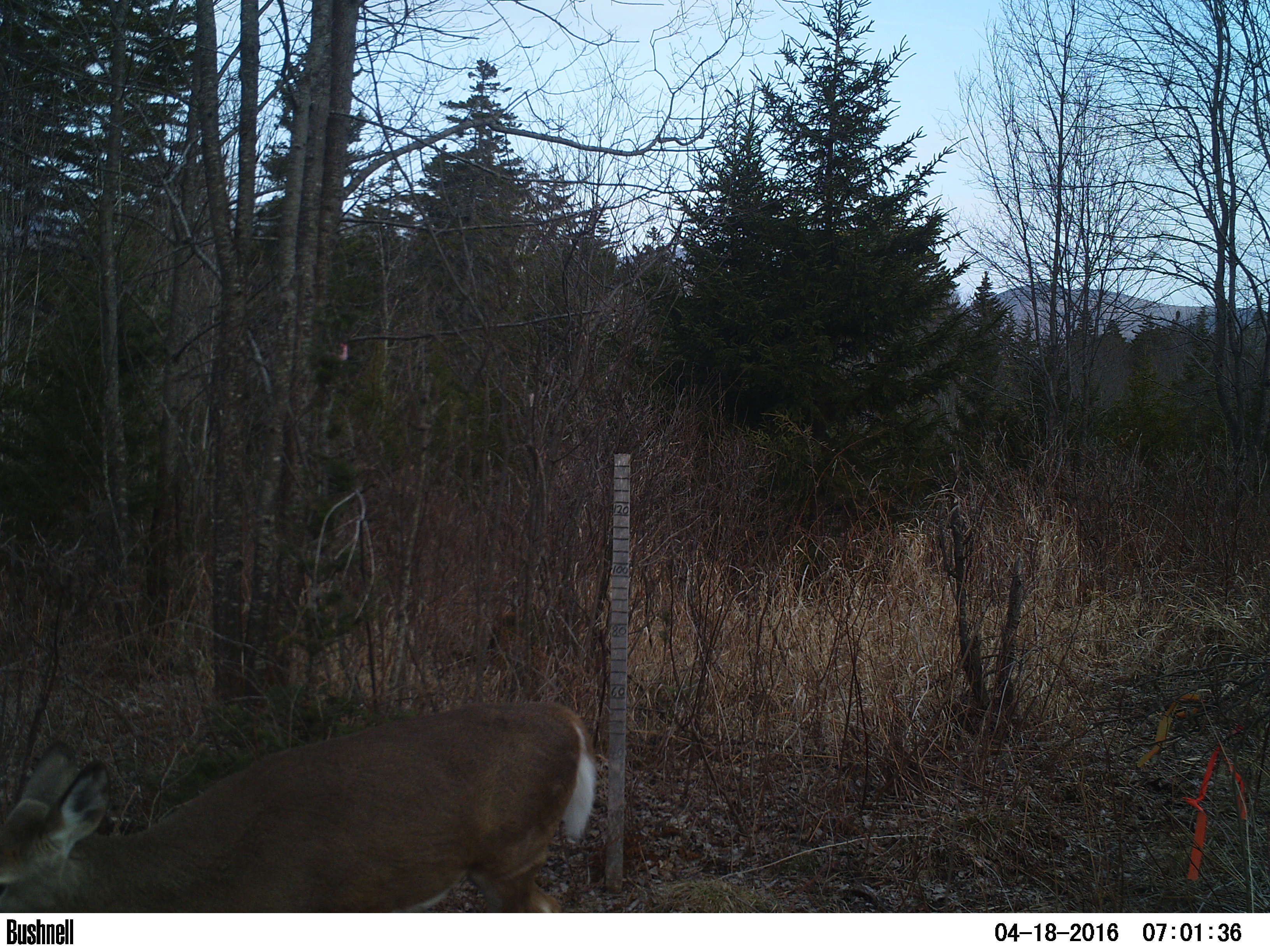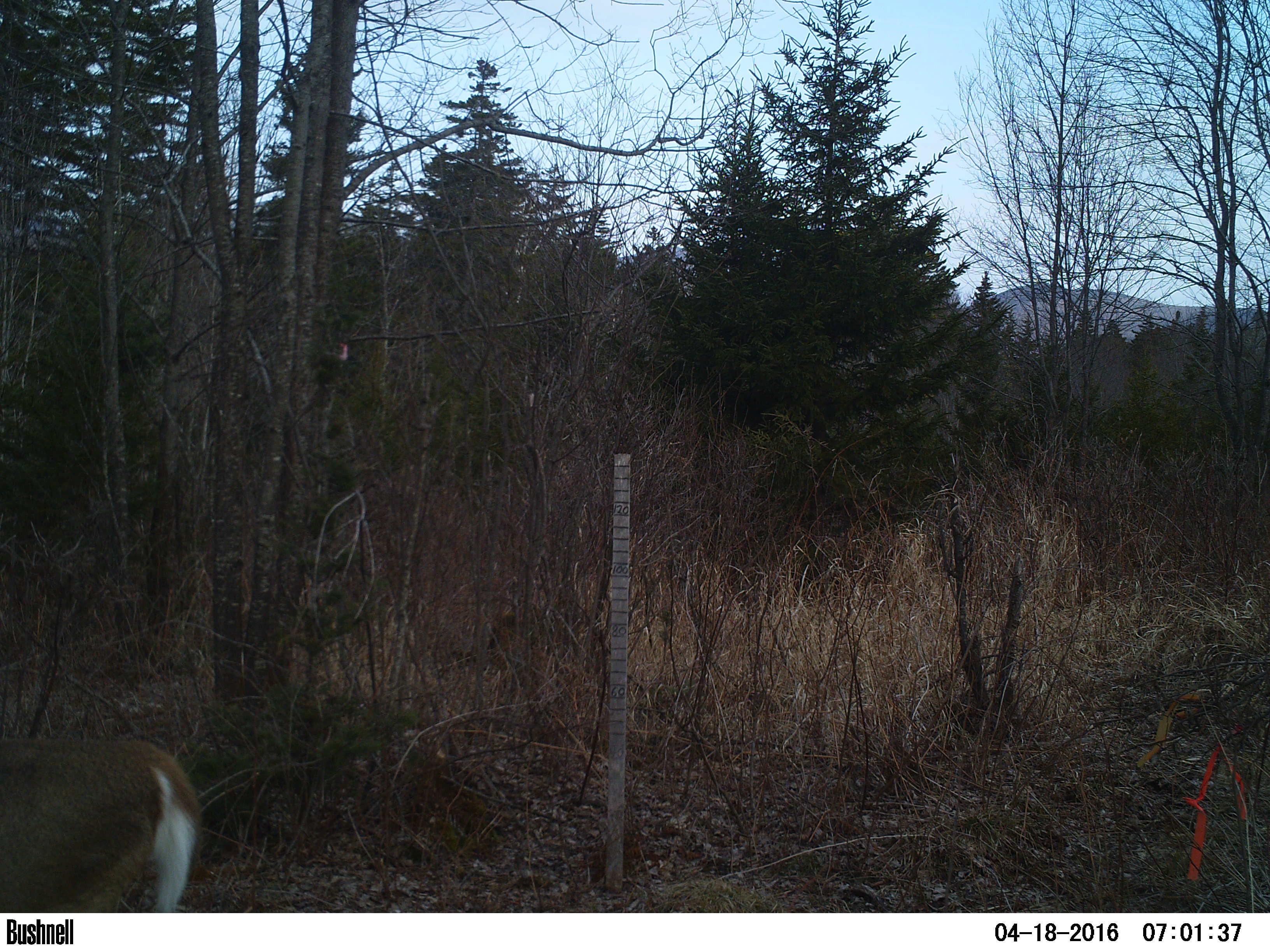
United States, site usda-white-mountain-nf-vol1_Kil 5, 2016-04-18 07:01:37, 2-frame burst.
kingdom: Animalia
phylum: Chordata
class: Mammalia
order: Artiodactyla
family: Cervidae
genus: Odocoileus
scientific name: Odocoileus virginianus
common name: white-tailed deer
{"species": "white-tailed deer (Odocoileus virginianus)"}